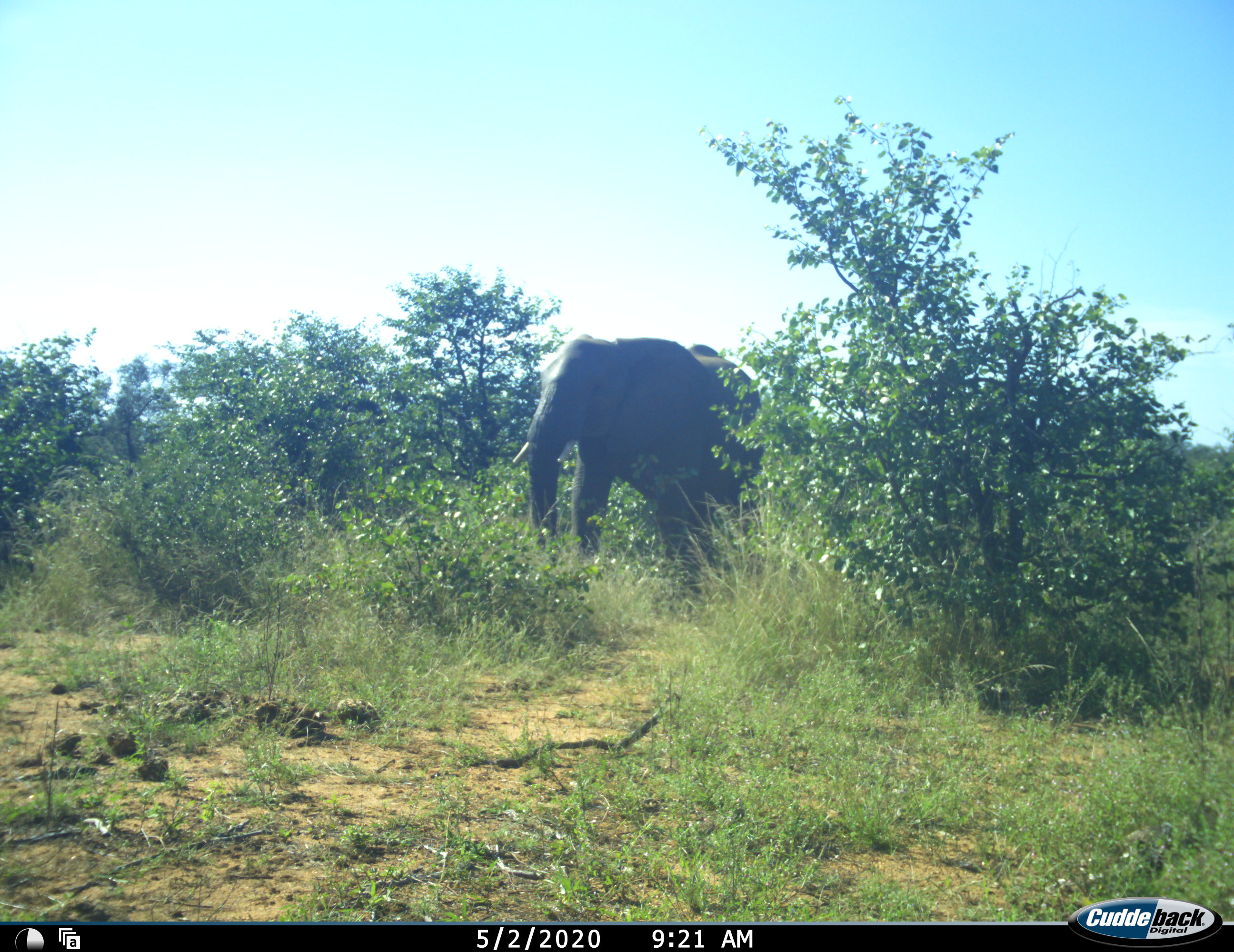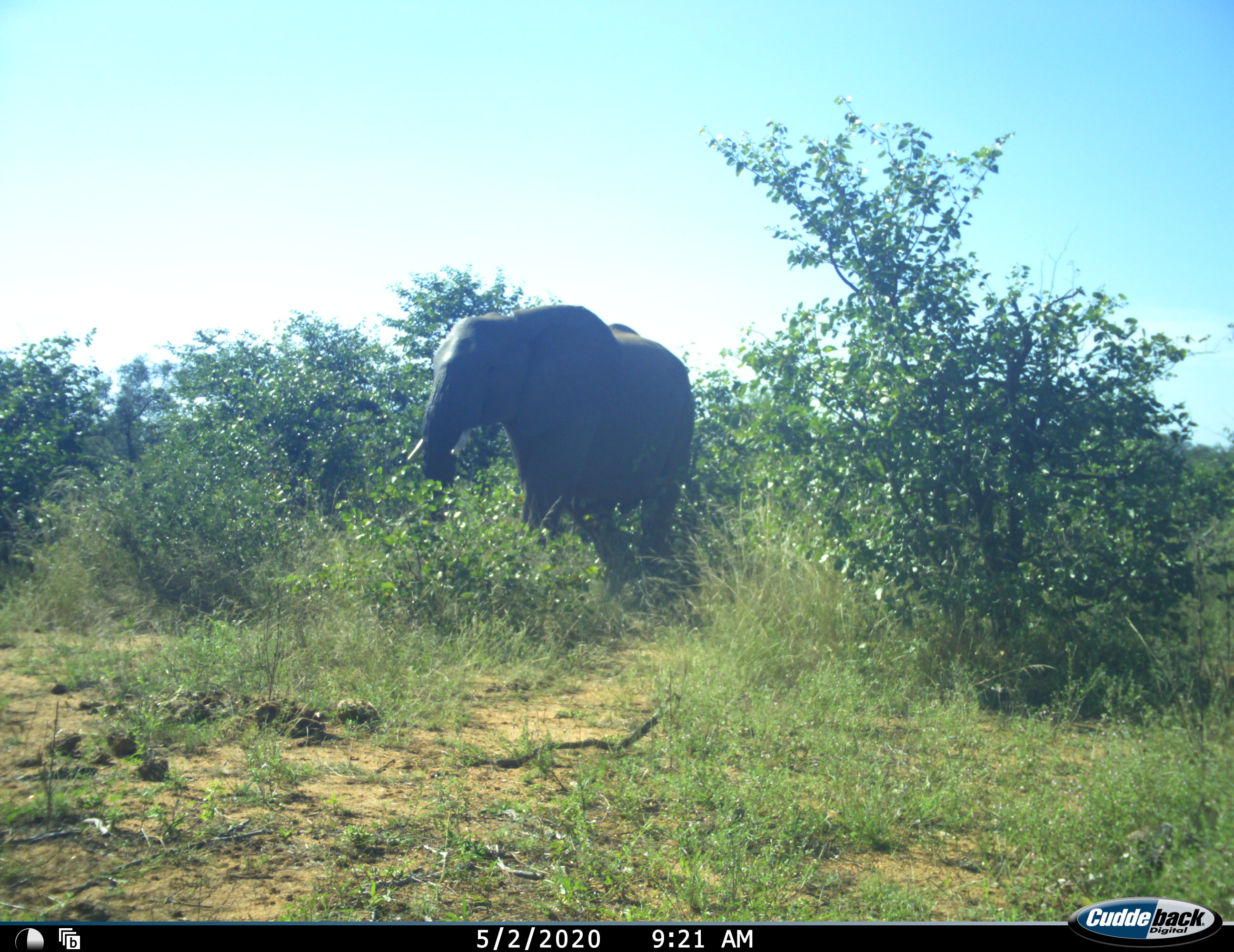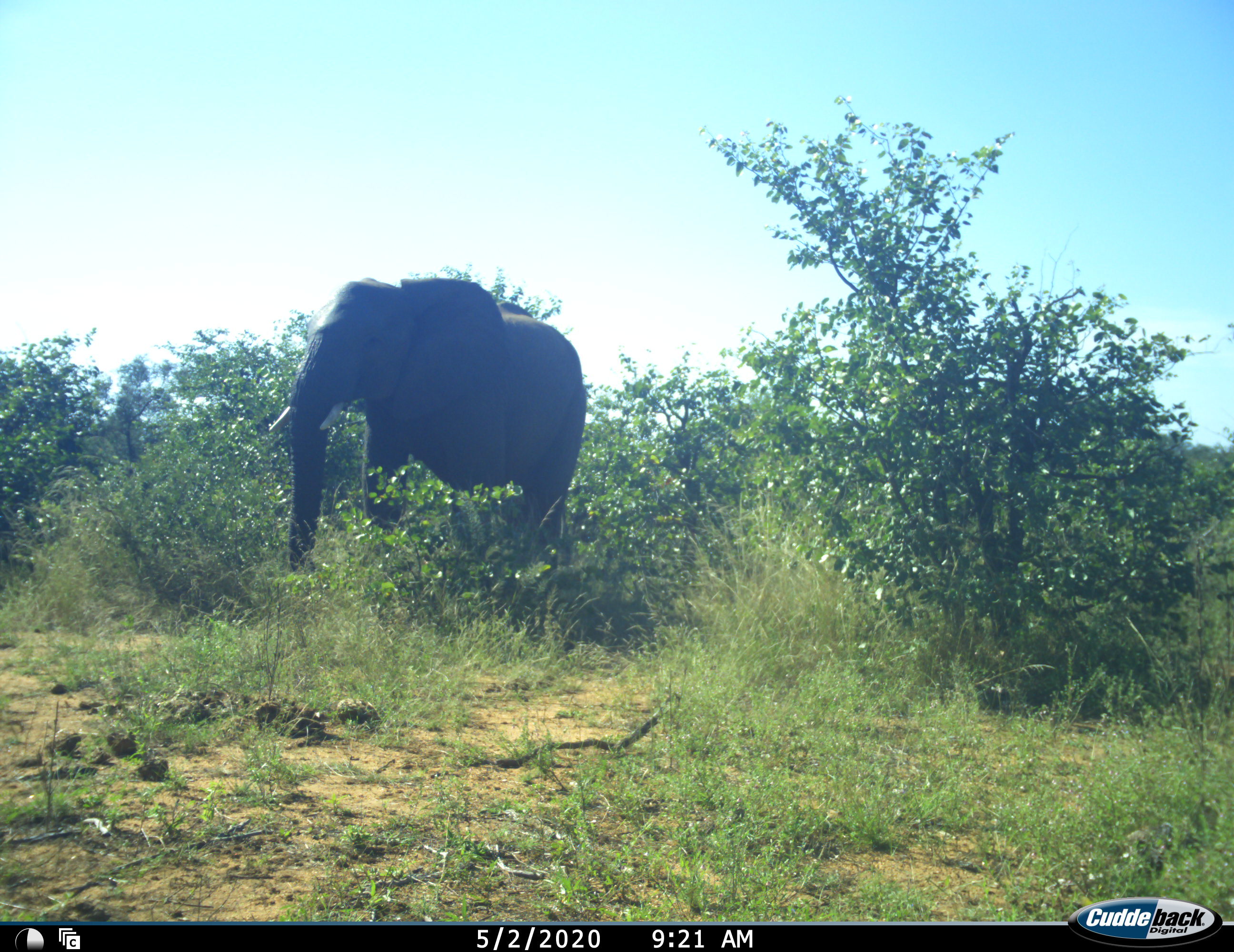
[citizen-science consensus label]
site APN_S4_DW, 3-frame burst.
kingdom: Animalia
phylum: Chordata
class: Mammalia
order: Proboscidea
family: Elephantidae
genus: Loxodonta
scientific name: Loxodonta africana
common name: african bush elephant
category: elephant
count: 1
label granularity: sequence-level